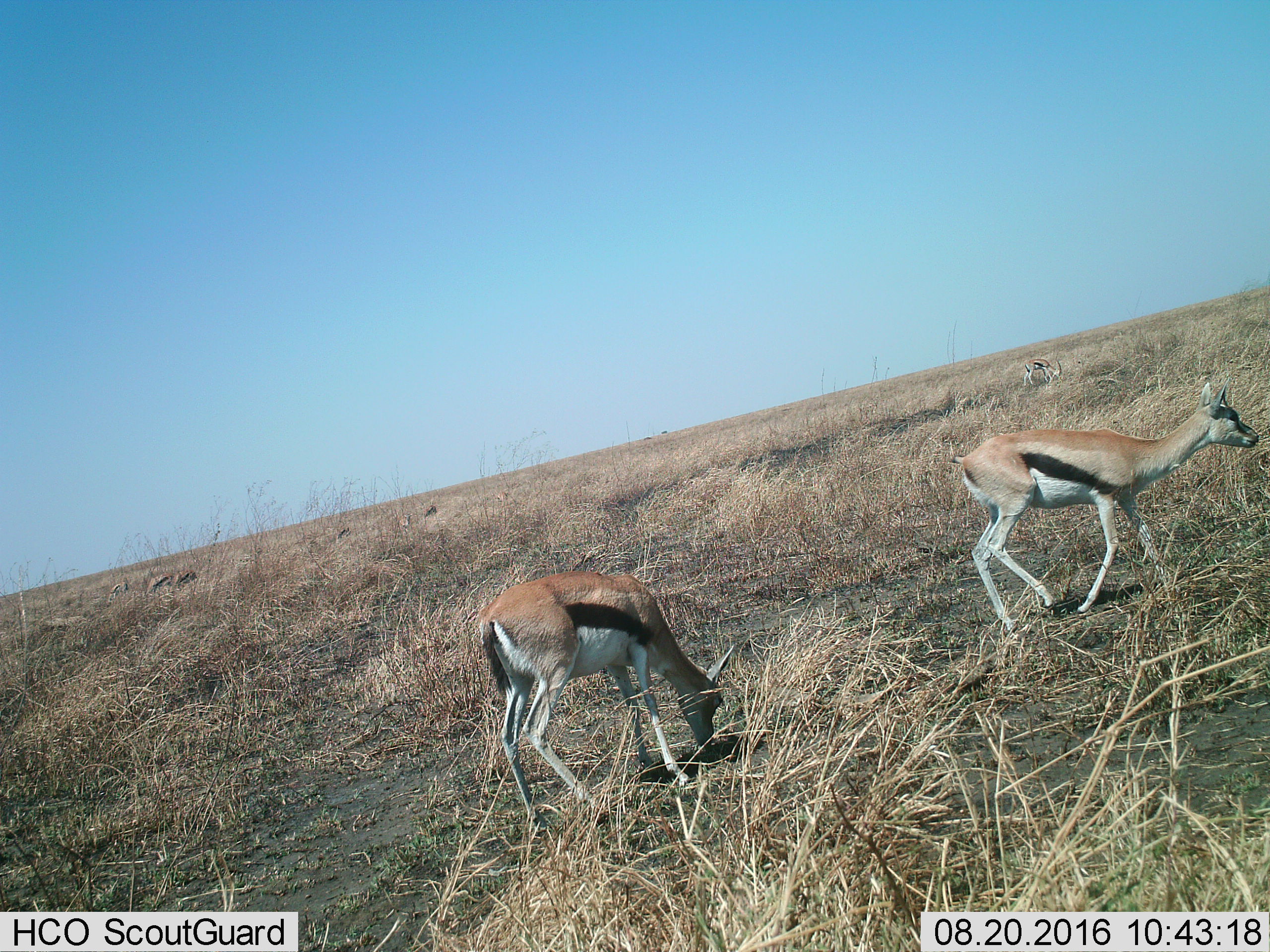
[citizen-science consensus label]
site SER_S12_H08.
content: unidentified animal